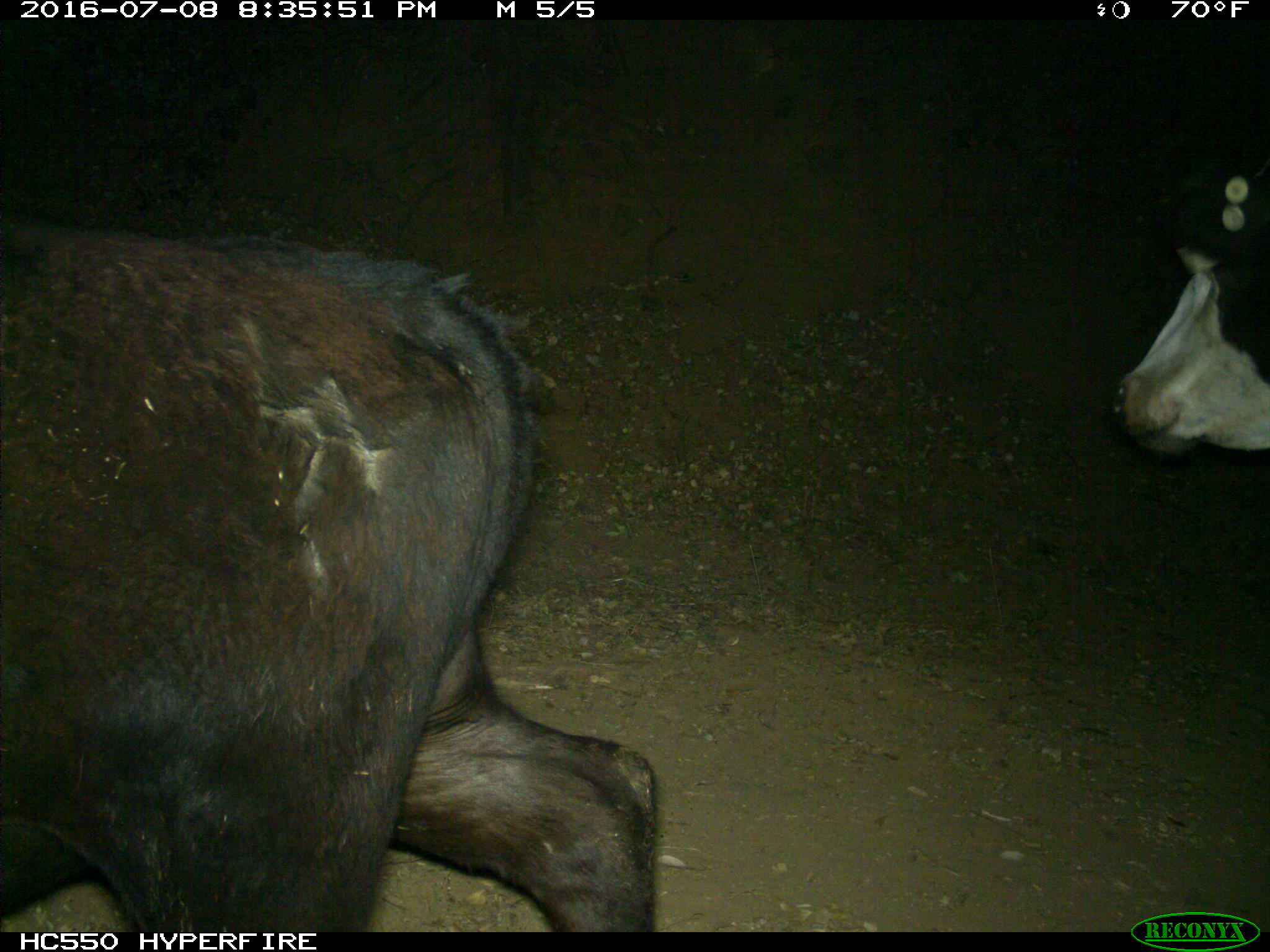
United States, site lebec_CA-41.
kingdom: Animalia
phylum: Chordata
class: Mammalia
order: Artiodactyla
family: Bovidae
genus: Bos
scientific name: Bos taurus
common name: domestic cow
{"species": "Bos taurus (domestic cow)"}